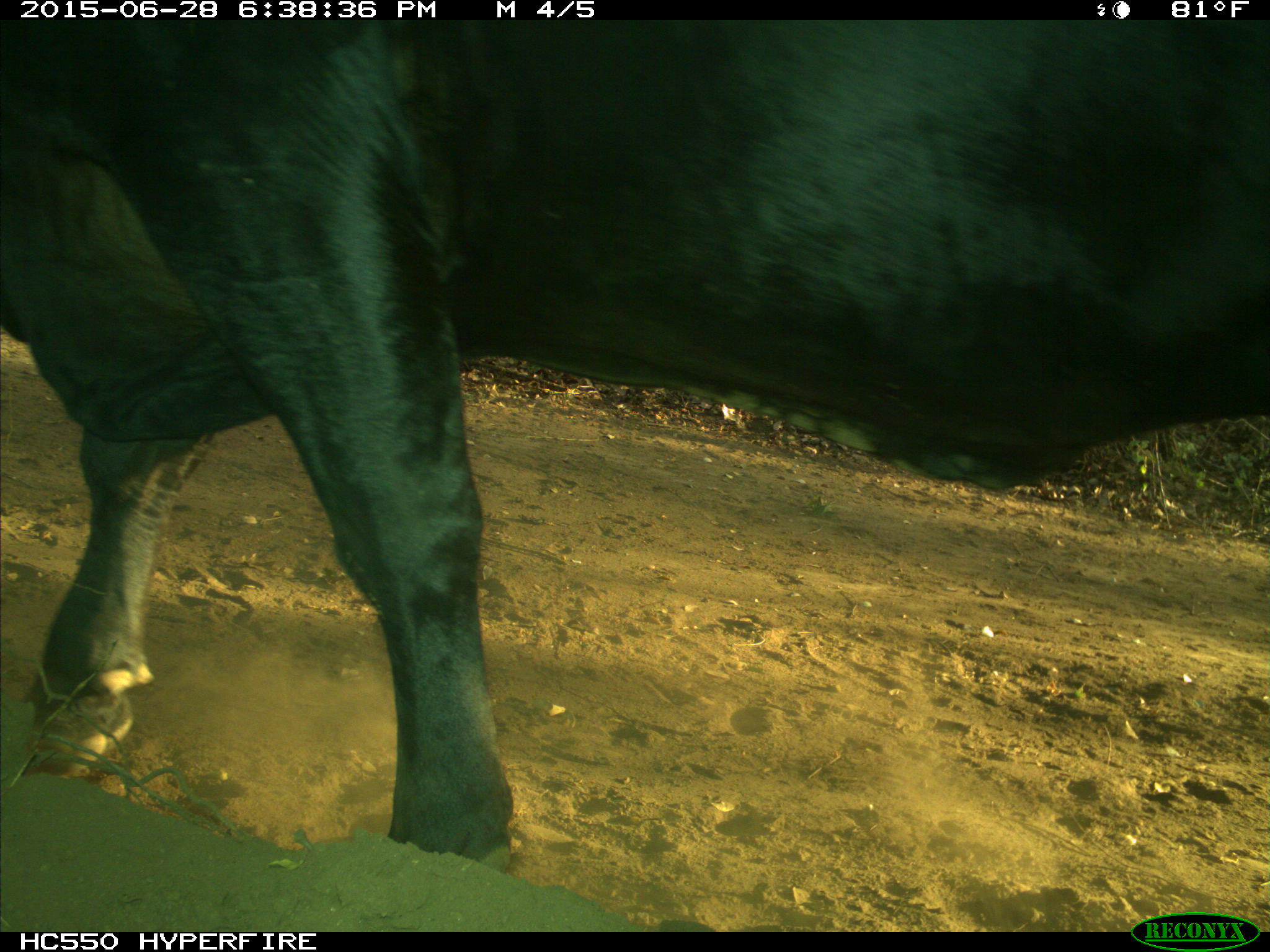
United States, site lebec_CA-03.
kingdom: Animalia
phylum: Chordata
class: Mammalia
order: Artiodactyla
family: Bovidae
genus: Bos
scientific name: Bos taurus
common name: domestic cow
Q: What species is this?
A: Bos taurus (domestic cow).